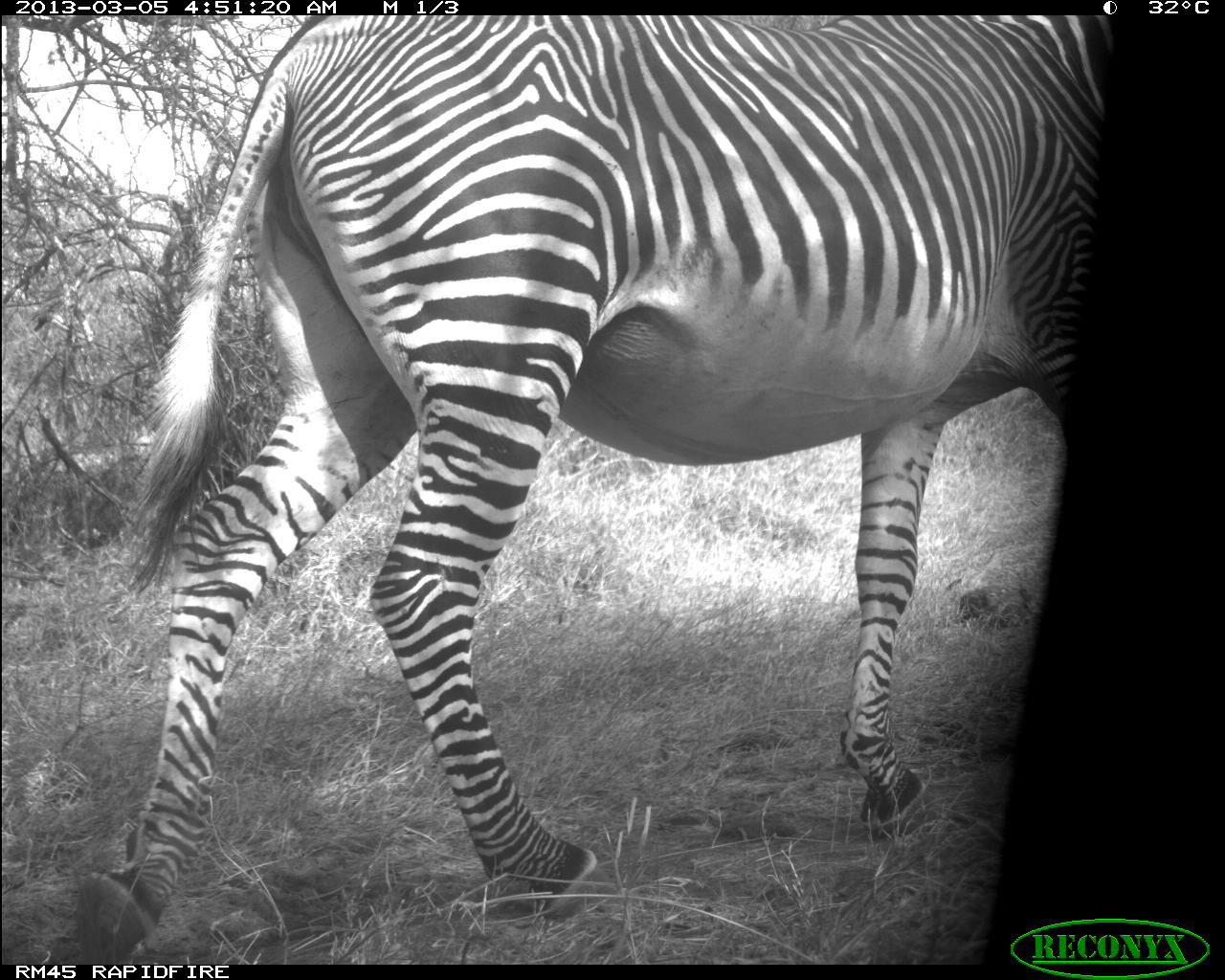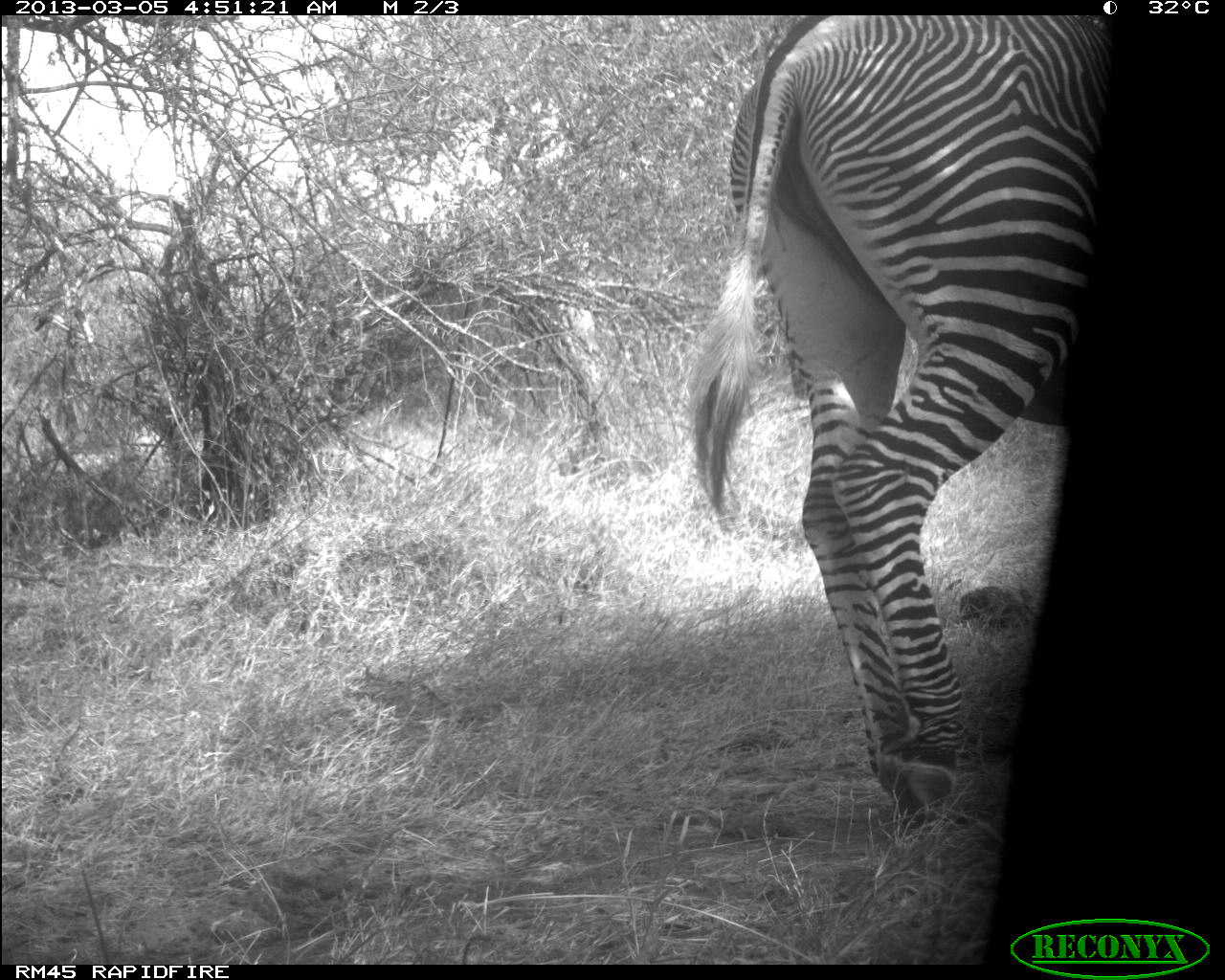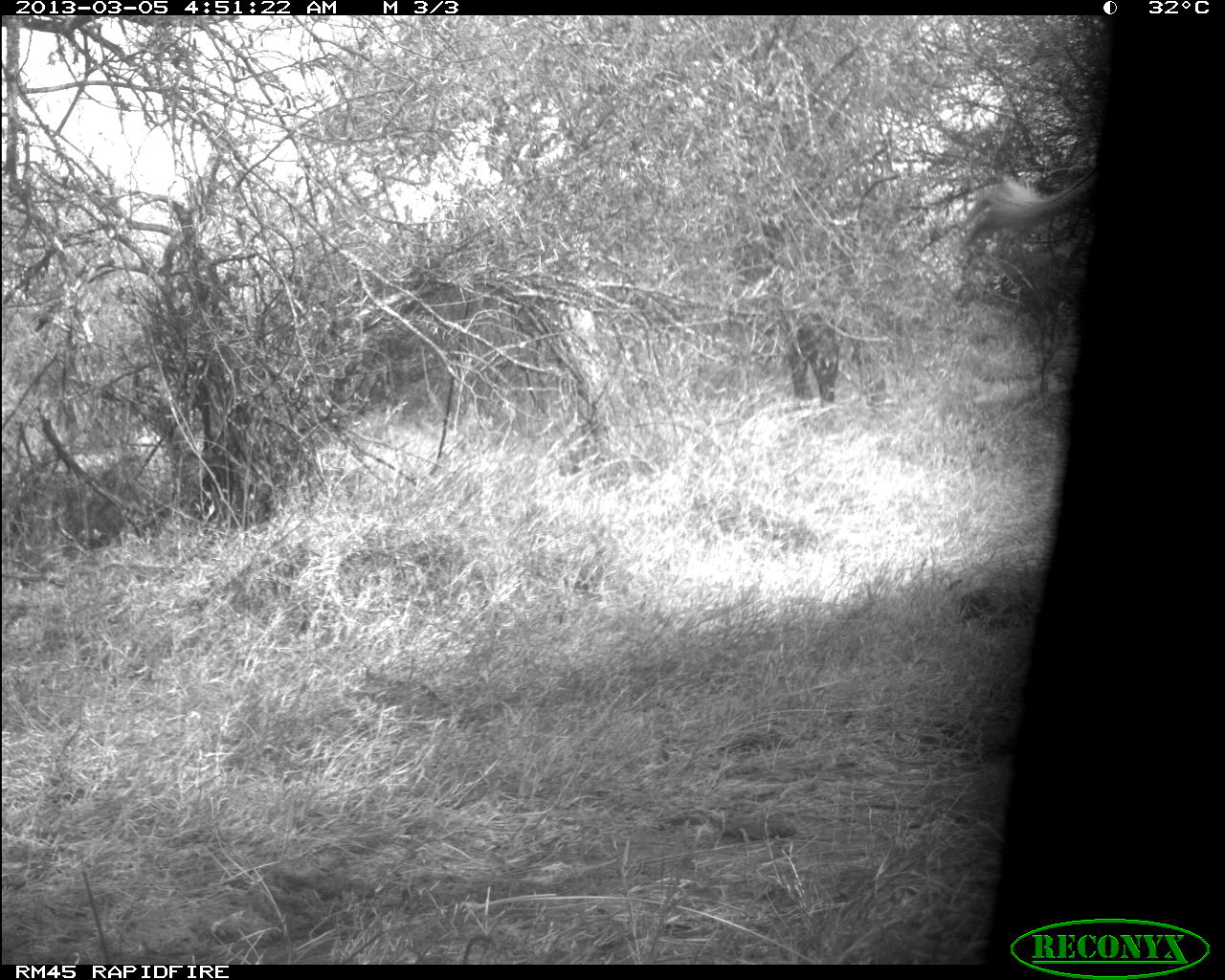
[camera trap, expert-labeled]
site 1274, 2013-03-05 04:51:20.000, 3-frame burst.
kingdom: Animalia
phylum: Chordata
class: Mammalia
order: Perissodactyla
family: Equidae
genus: Equus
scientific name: Equus grevyi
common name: grévy's zebra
Equus grevyi (grévy's zebra), count 1.